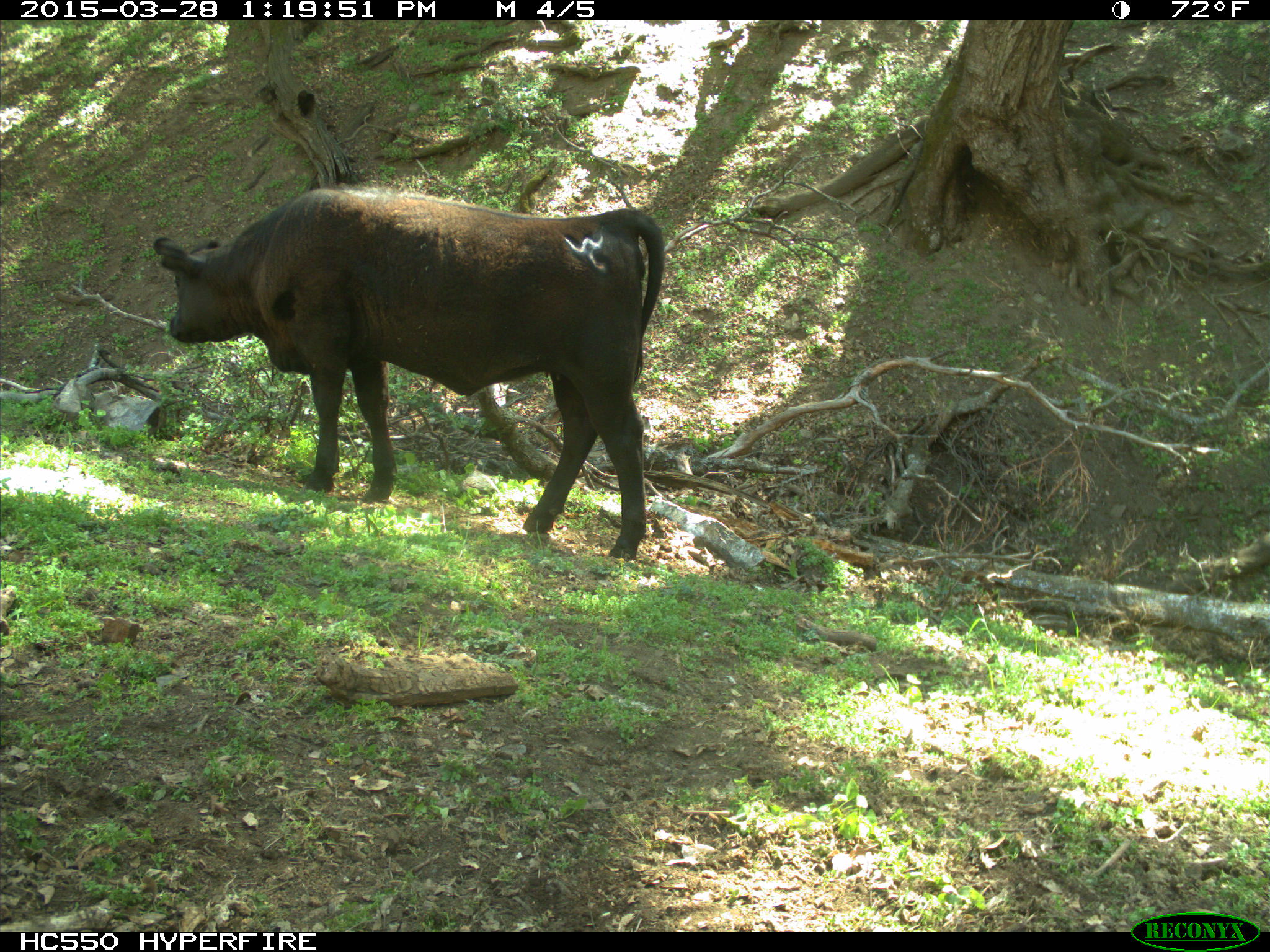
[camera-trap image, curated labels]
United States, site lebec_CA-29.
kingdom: Animalia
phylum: Chordata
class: Mammalia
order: Artiodactyla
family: Bovidae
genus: Bos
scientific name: Bos taurus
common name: domestic cow